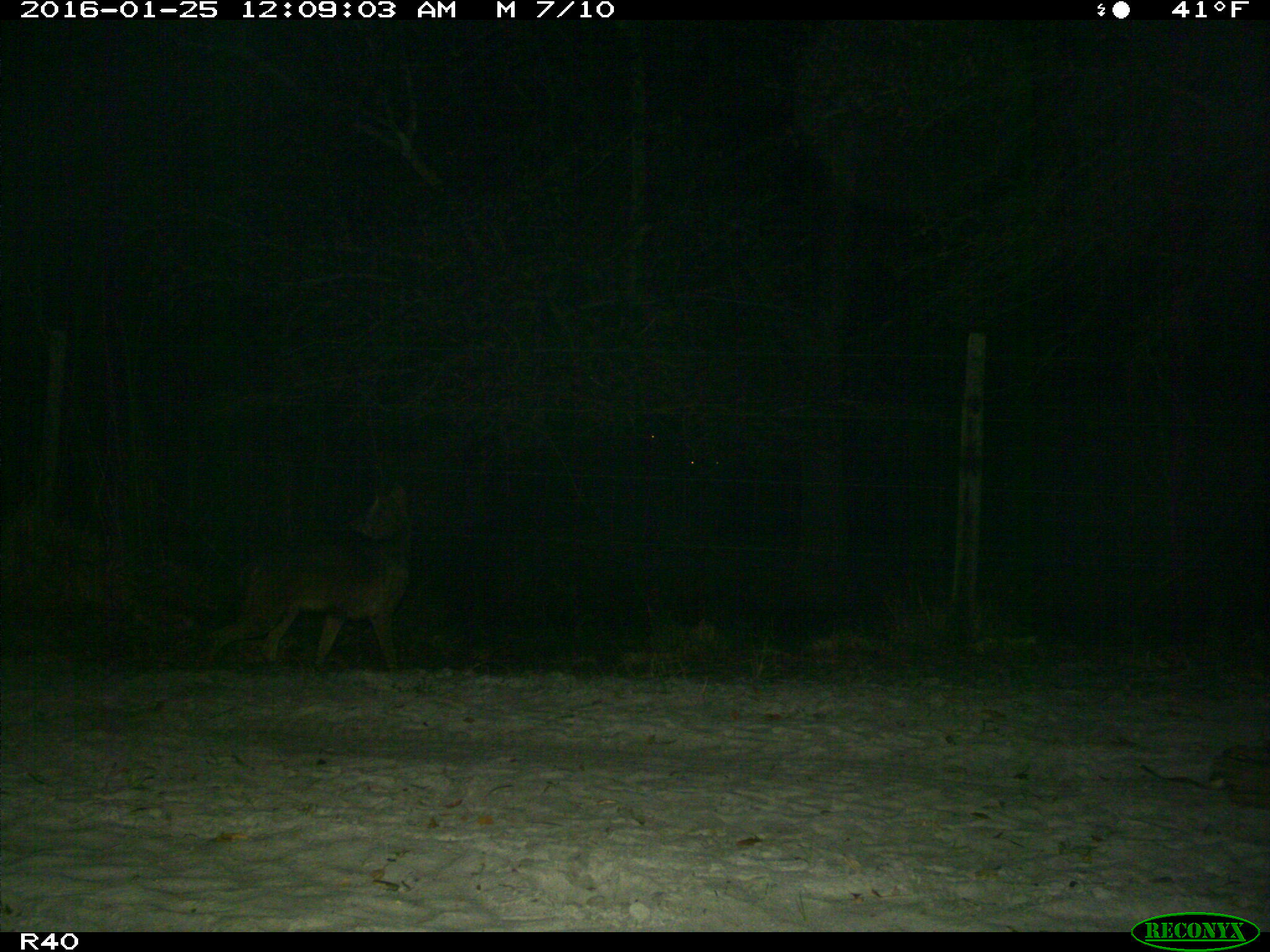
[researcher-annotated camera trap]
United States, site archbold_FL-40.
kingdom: Animalia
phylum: Chordata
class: Mammalia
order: Carnivora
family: Felidae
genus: Lynx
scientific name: Lynx rufus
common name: bobcat